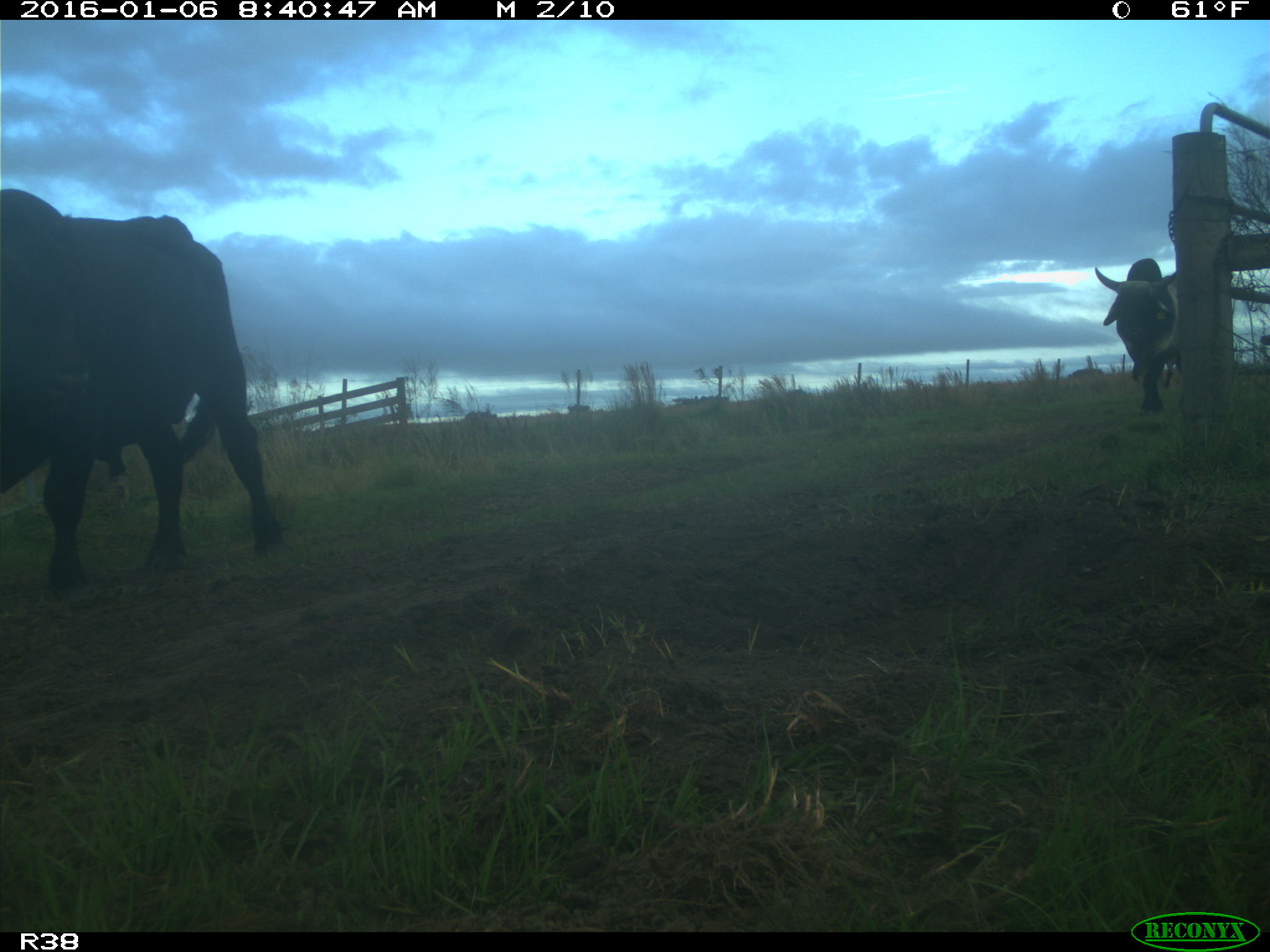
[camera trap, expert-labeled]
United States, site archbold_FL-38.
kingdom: Animalia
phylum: Chordata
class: Mammalia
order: Artiodactyla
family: Bovidae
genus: Bos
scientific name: Bos taurus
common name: domestic cow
Bos taurus (domestic cow).